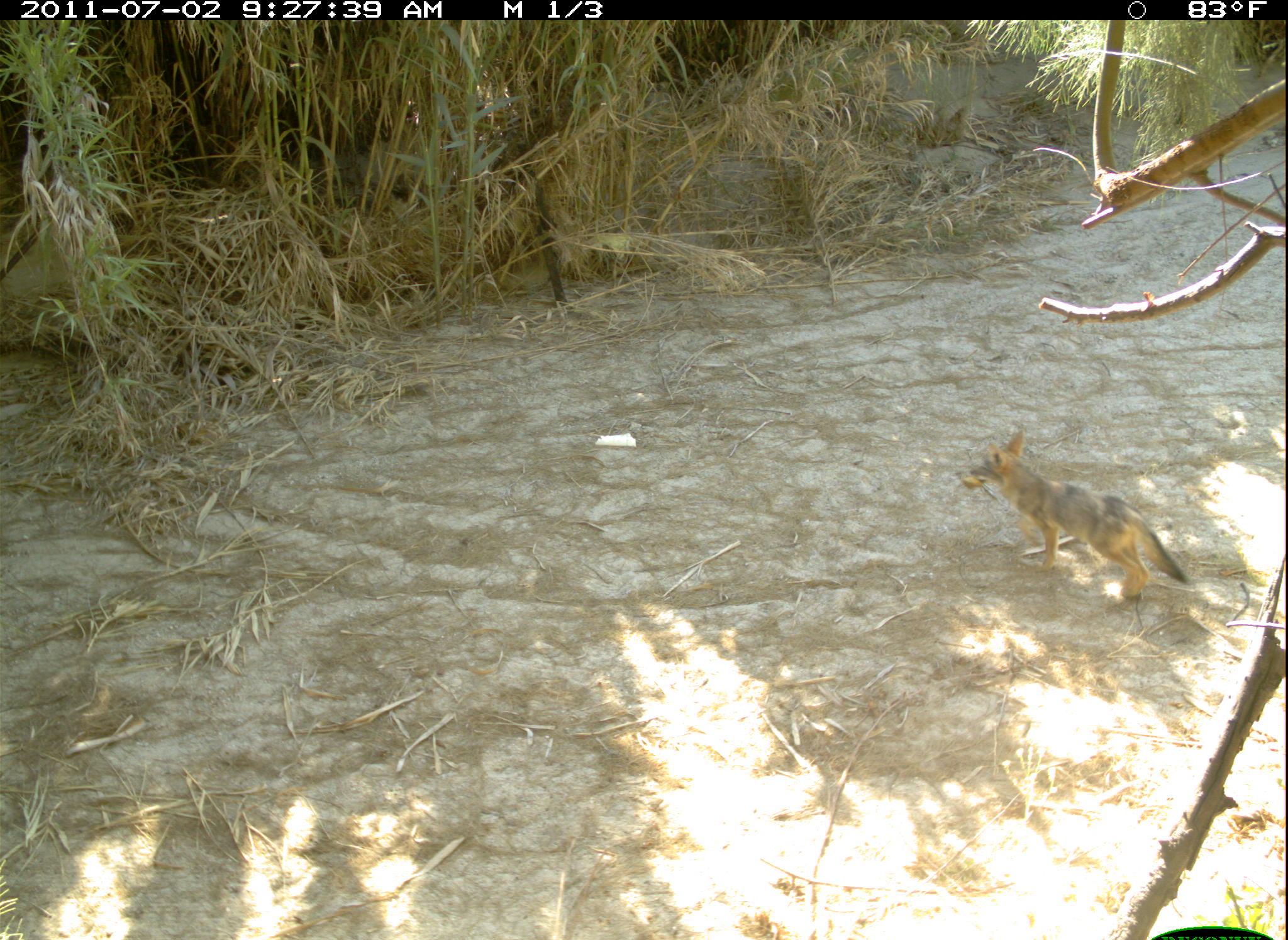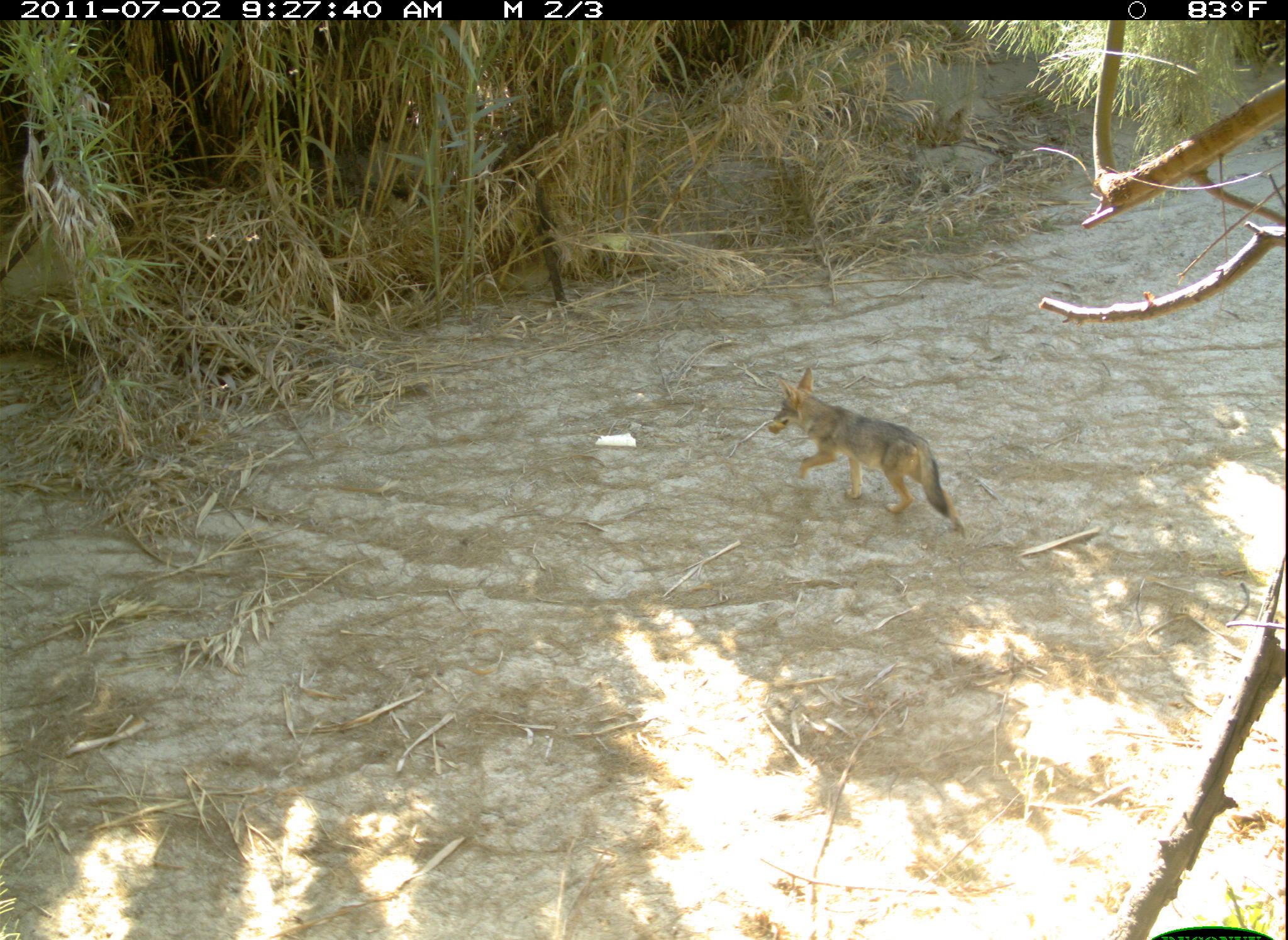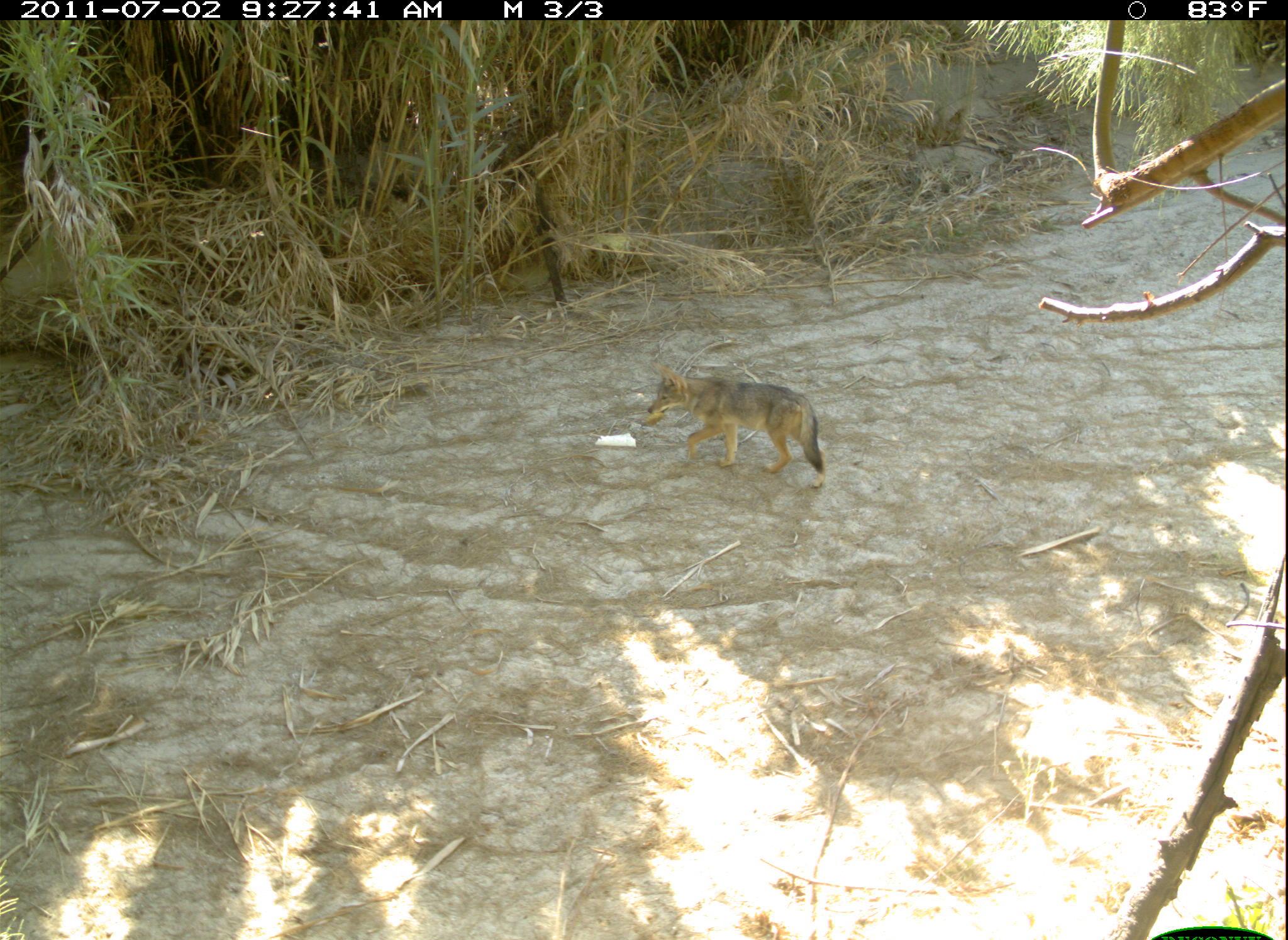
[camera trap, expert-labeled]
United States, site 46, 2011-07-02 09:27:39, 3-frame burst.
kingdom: Animalia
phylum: Chordata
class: Mammalia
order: Carnivora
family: Canidae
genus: Canis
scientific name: Canis latrans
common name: coyote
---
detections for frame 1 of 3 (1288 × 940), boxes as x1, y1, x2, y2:
coyote: 953, 428, 1204, 620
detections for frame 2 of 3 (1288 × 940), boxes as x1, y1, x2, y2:
coyote: 768, 362, 972, 541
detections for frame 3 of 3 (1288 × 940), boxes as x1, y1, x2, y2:
coyote: 633, 353, 847, 488